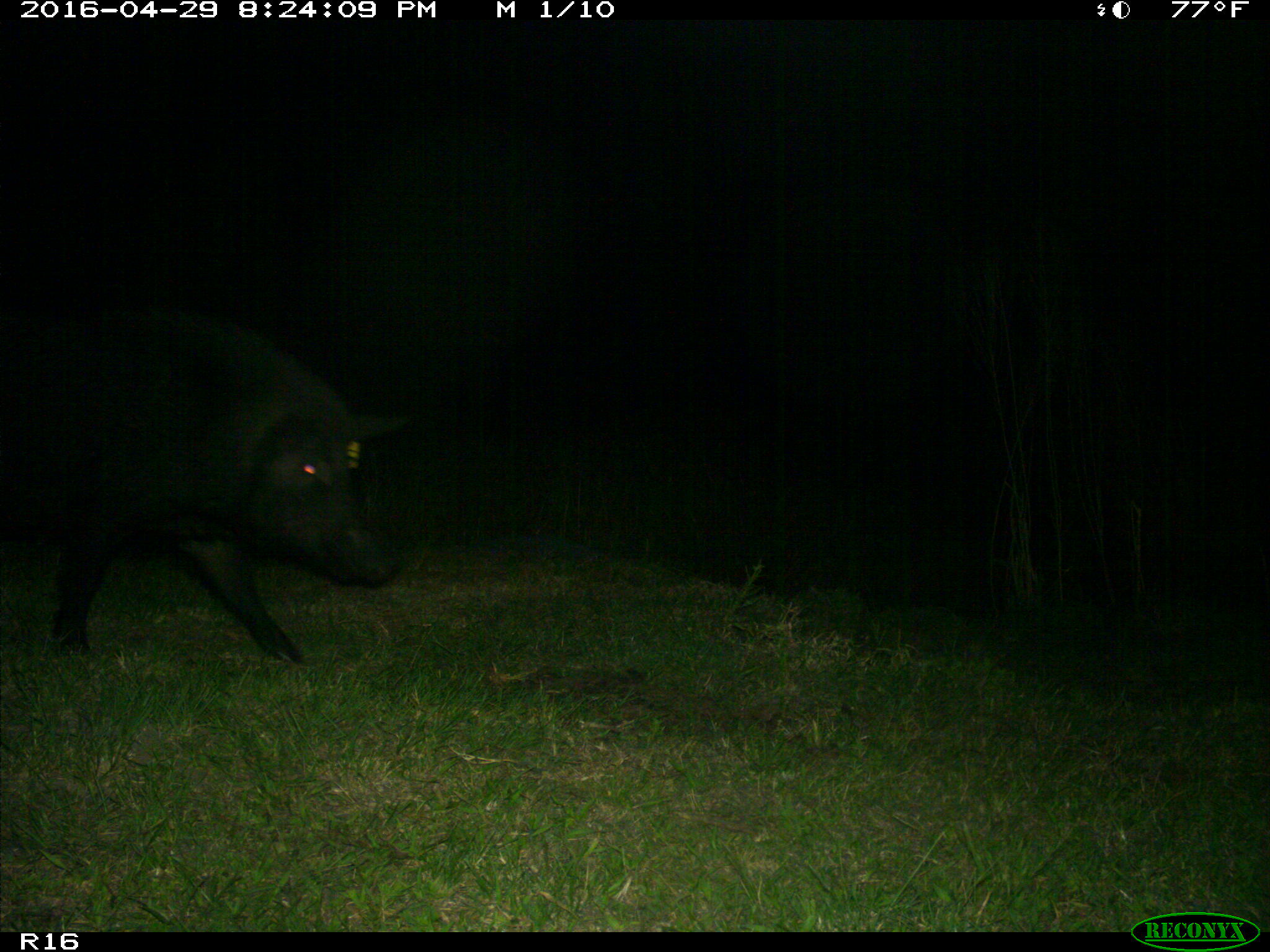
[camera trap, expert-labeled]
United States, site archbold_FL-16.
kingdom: Animalia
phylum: Chordata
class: Mammalia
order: Artiodactyla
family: Suidae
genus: Sus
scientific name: Sus scrofa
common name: wild boar